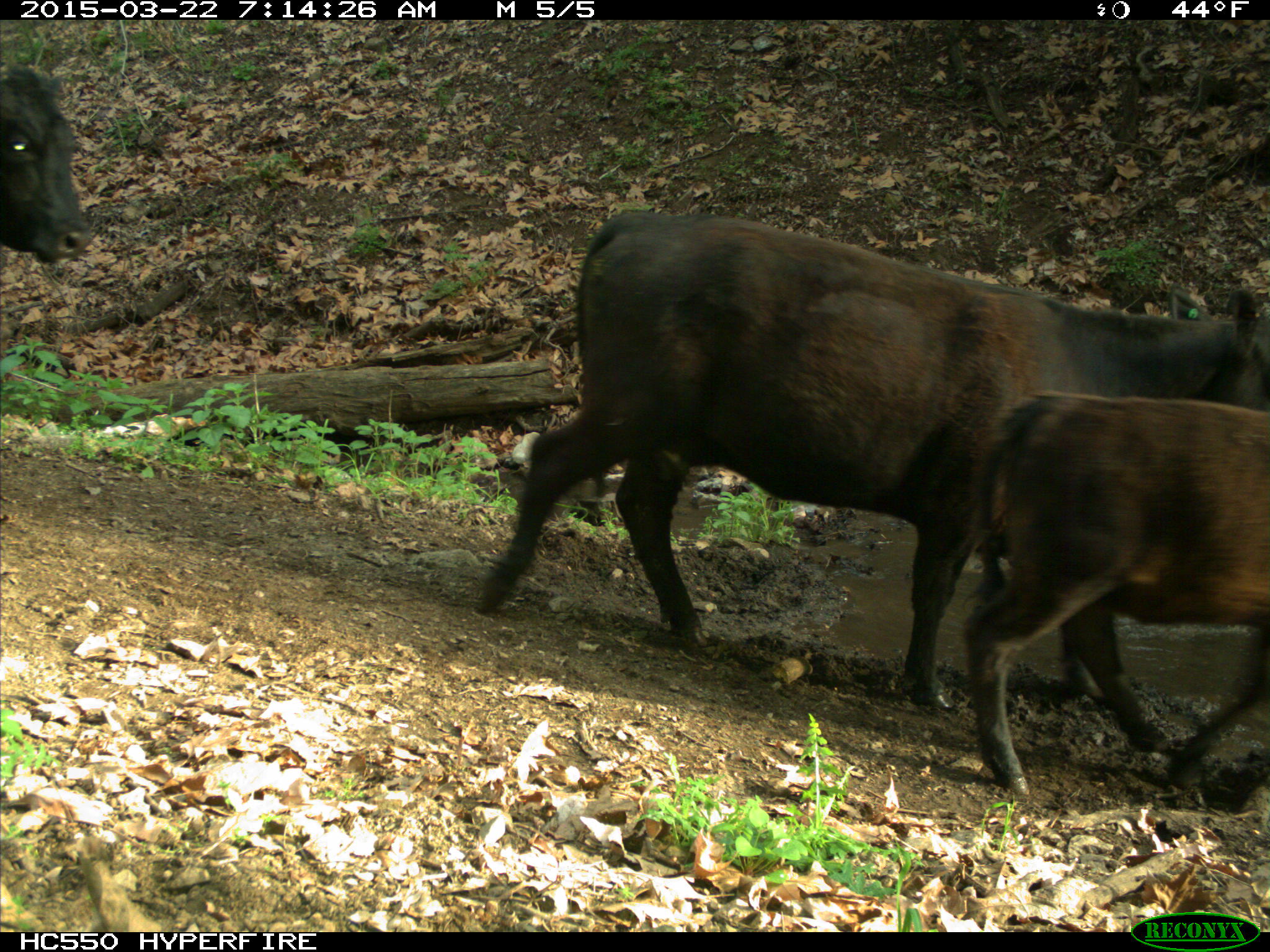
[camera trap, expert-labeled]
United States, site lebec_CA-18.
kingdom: Animalia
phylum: Chordata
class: Mammalia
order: Artiodactyla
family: Bovidae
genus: Bos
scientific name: Bos taurus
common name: domestic cow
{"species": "Bos taurus (domestic cow)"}